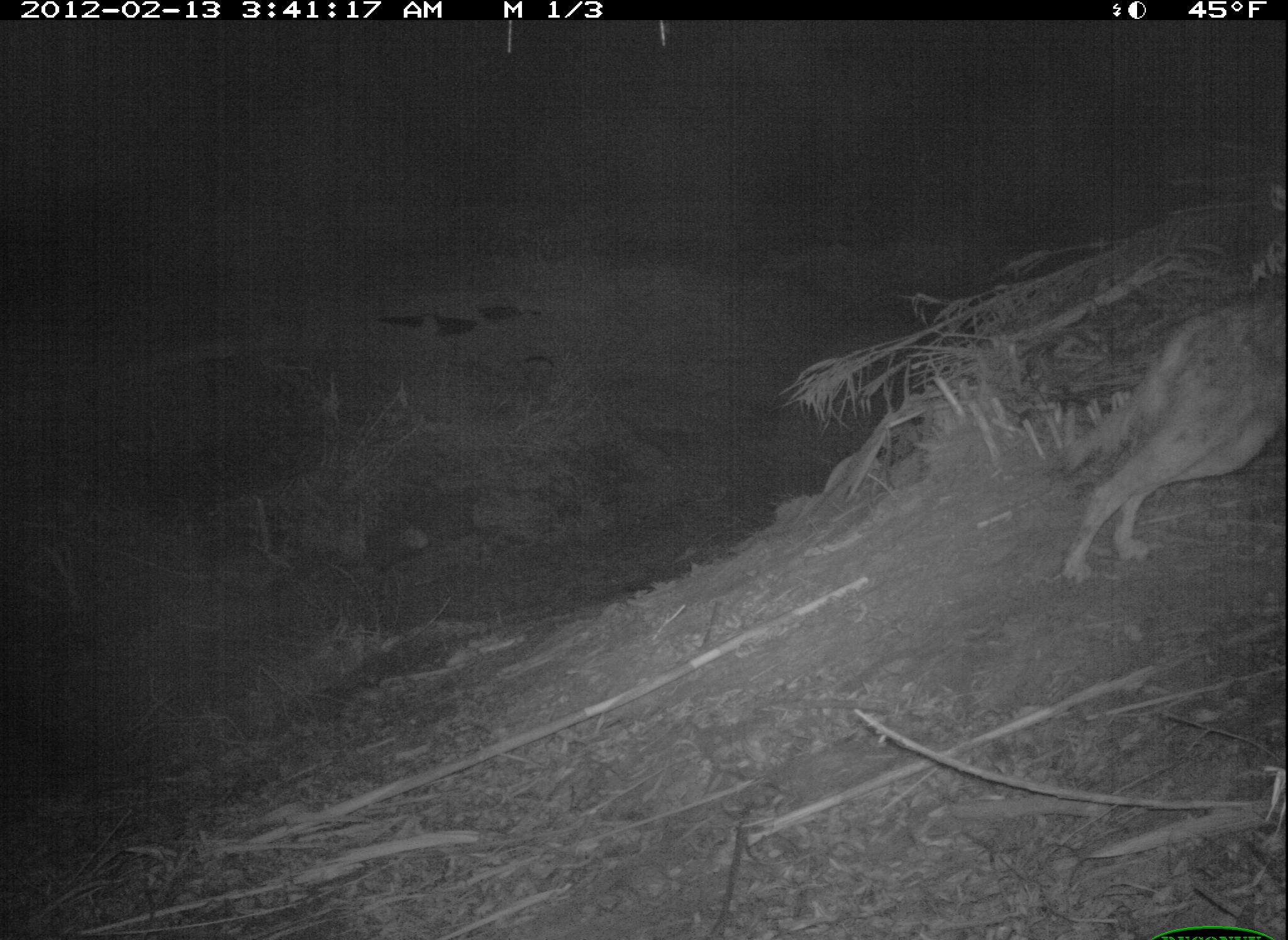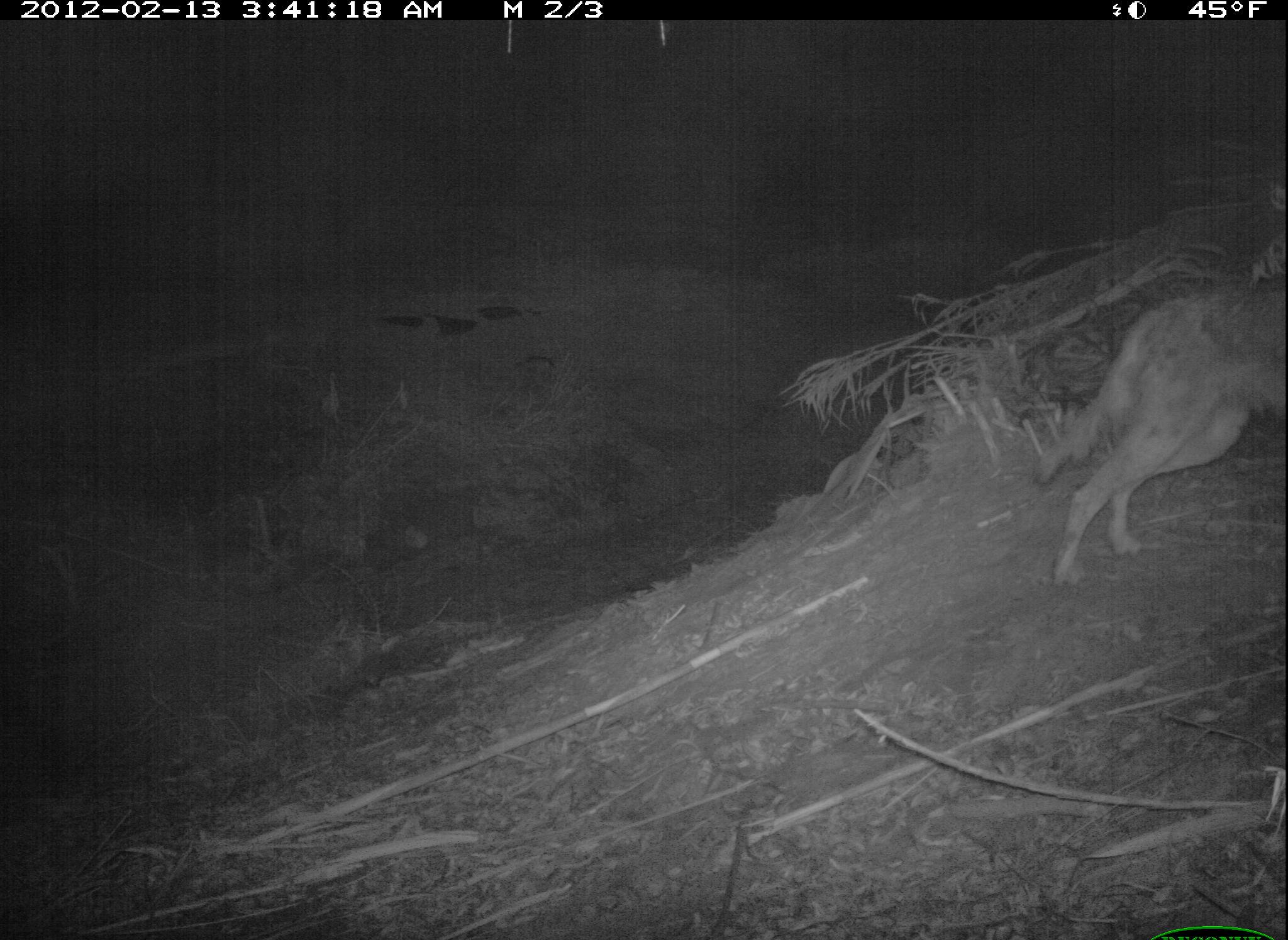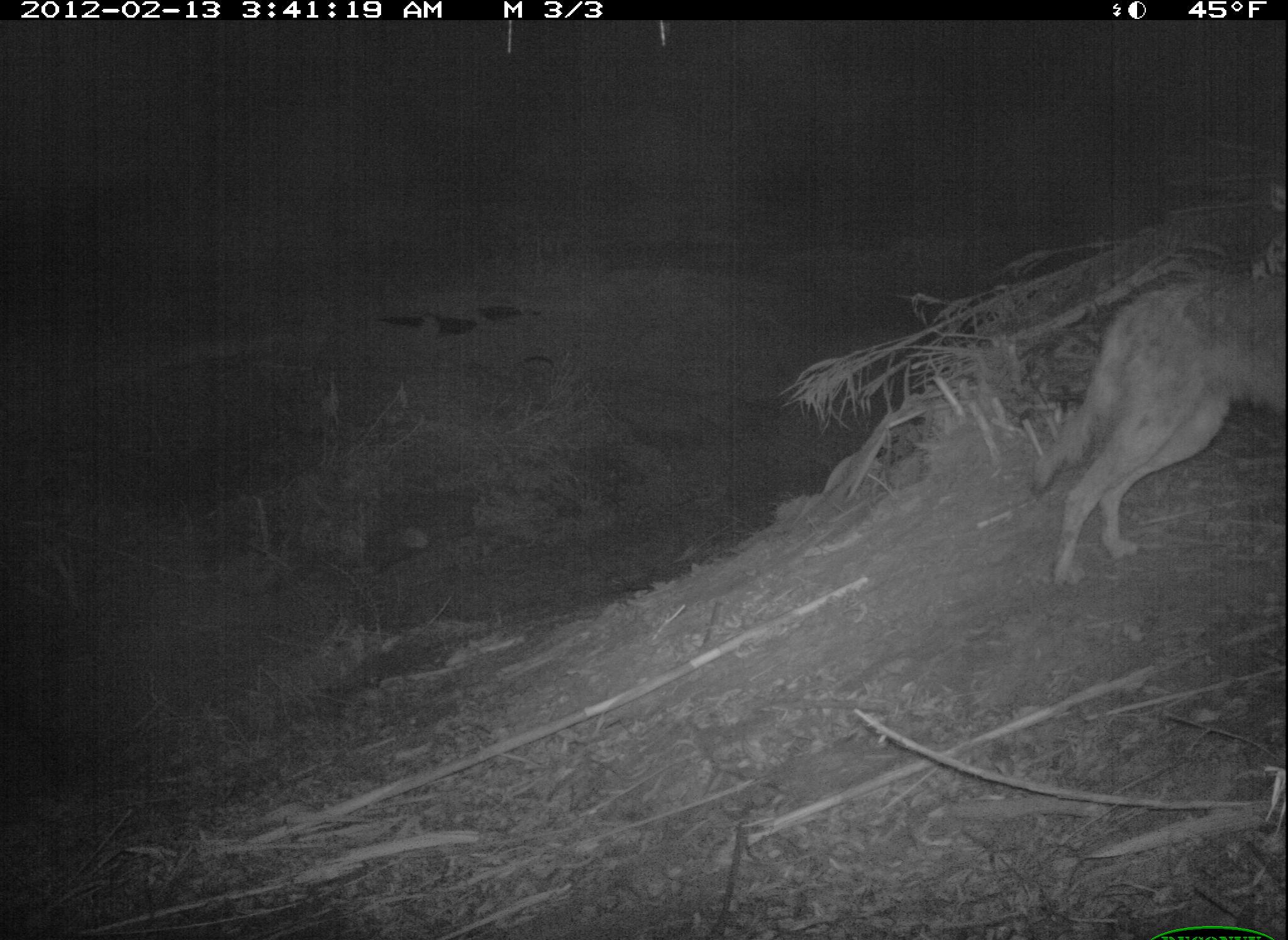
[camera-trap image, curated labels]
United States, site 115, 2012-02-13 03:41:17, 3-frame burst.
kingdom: Animalia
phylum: Chordata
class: Mammalia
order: Carnivora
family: Canidae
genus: Canis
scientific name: Canis latrans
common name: coyote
Coyote (Canis latrans).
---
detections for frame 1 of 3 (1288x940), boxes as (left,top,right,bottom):
coyote: (1048,258,1285,596)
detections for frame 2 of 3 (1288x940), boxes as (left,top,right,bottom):
coyote: (1021,258,1283,599)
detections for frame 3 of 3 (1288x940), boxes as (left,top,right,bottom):
coyote: (1027,229,1277,590)